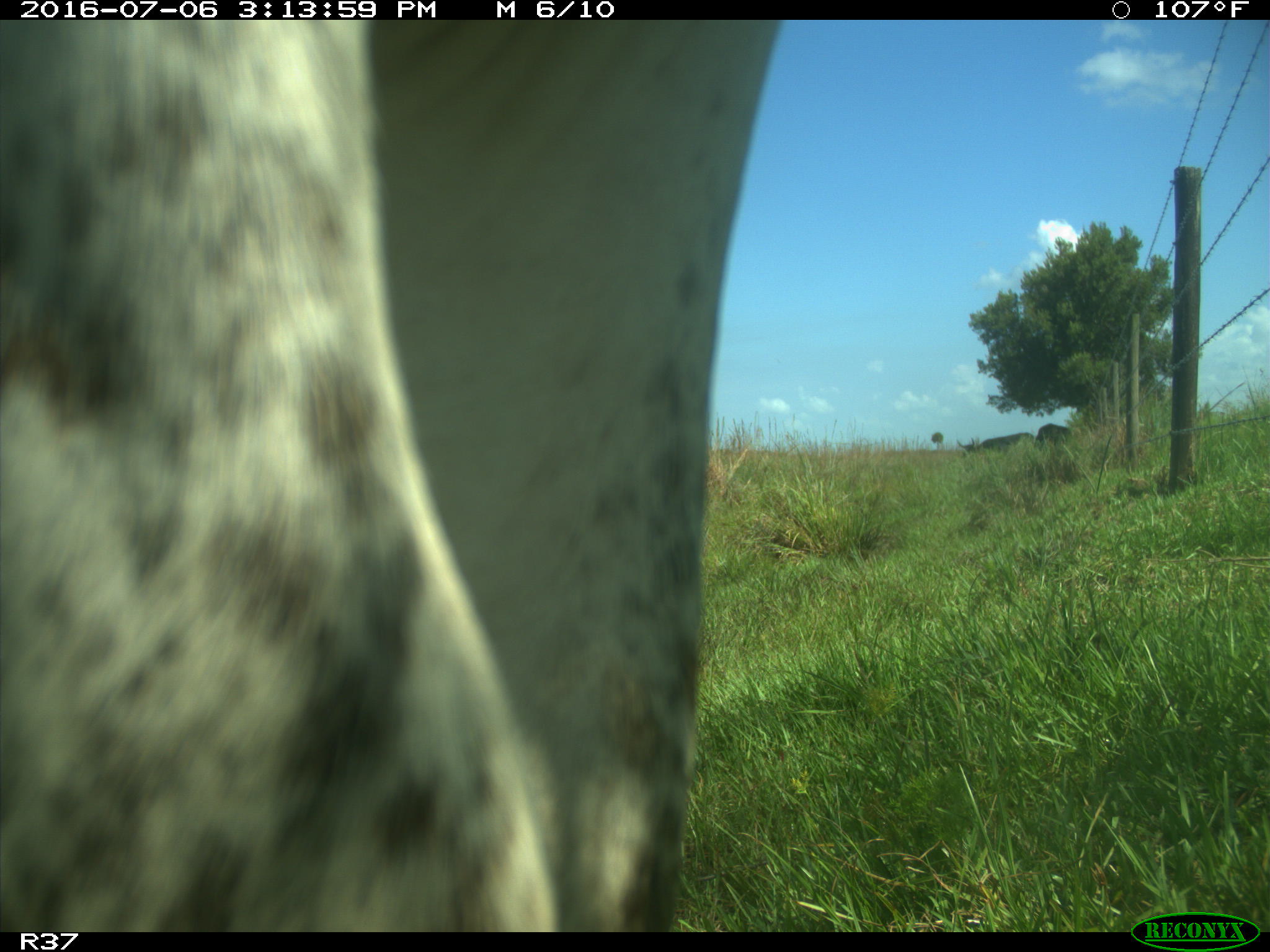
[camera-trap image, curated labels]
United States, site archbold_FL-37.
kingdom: Animalia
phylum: Chordata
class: Mammalia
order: Artiodactyla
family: Bovidae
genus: Bos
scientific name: Bos taurus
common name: domestic cow